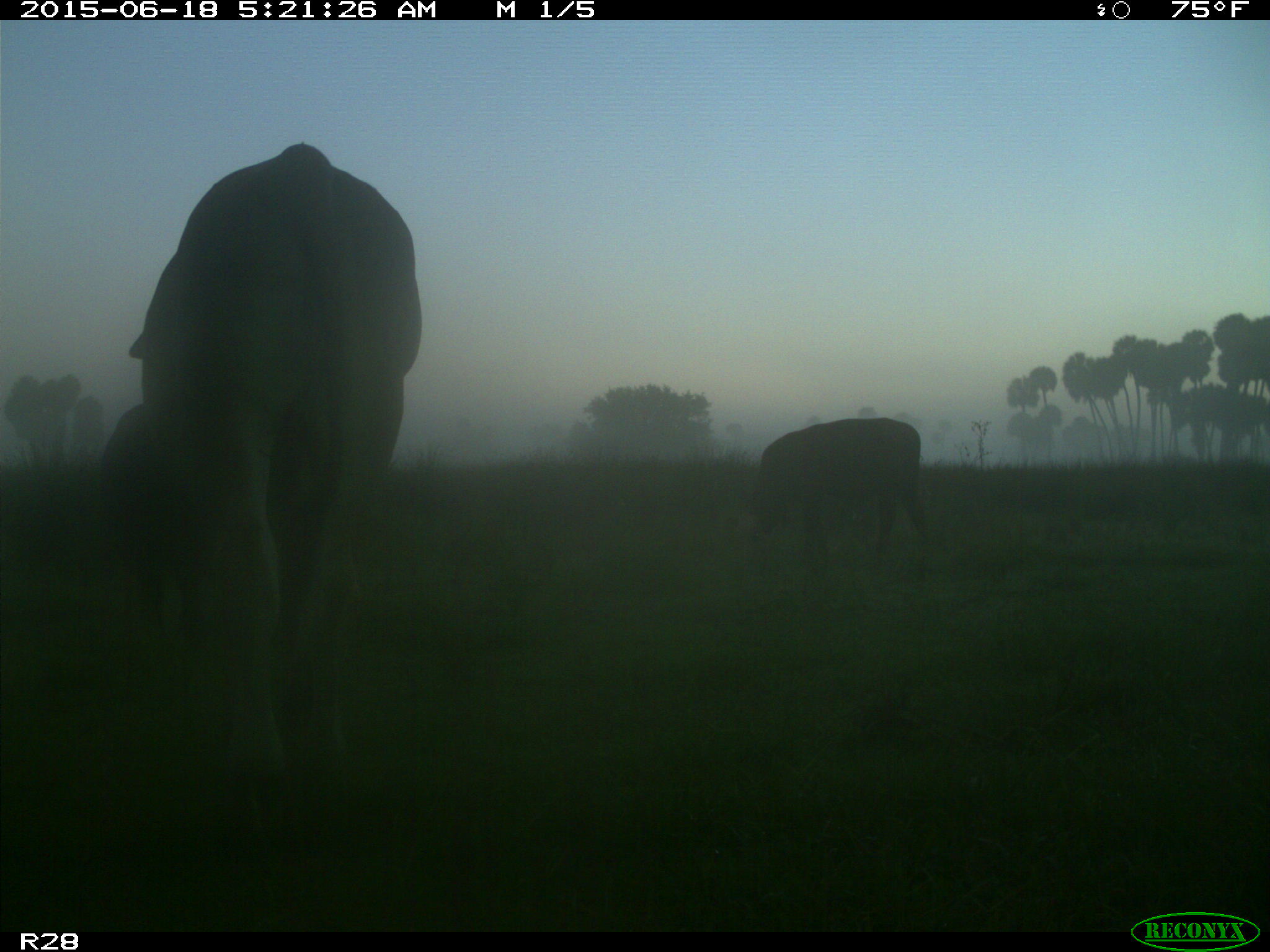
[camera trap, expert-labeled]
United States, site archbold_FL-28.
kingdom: Animalia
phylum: Chordata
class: Mammalia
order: Artiodactyla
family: Bovidae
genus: Bos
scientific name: Bos taurus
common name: domestic cow